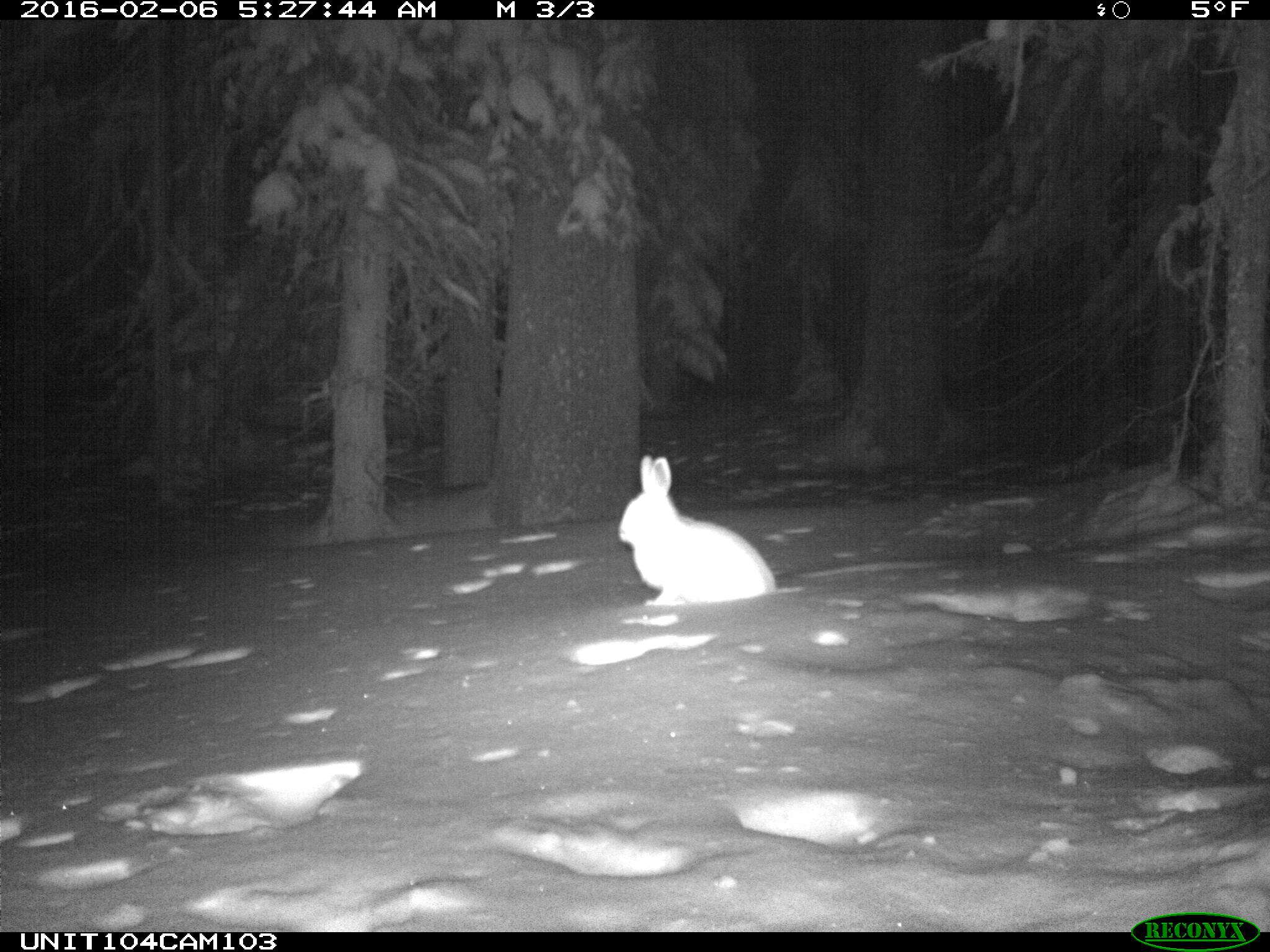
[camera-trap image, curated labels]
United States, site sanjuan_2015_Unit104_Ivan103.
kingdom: Animalia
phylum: Chordata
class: Mammalia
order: Lagomorpha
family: Leporidae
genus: Lepus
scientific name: Lepus americanus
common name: snowshoe hare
Lepus americanus (snowshoe hare).